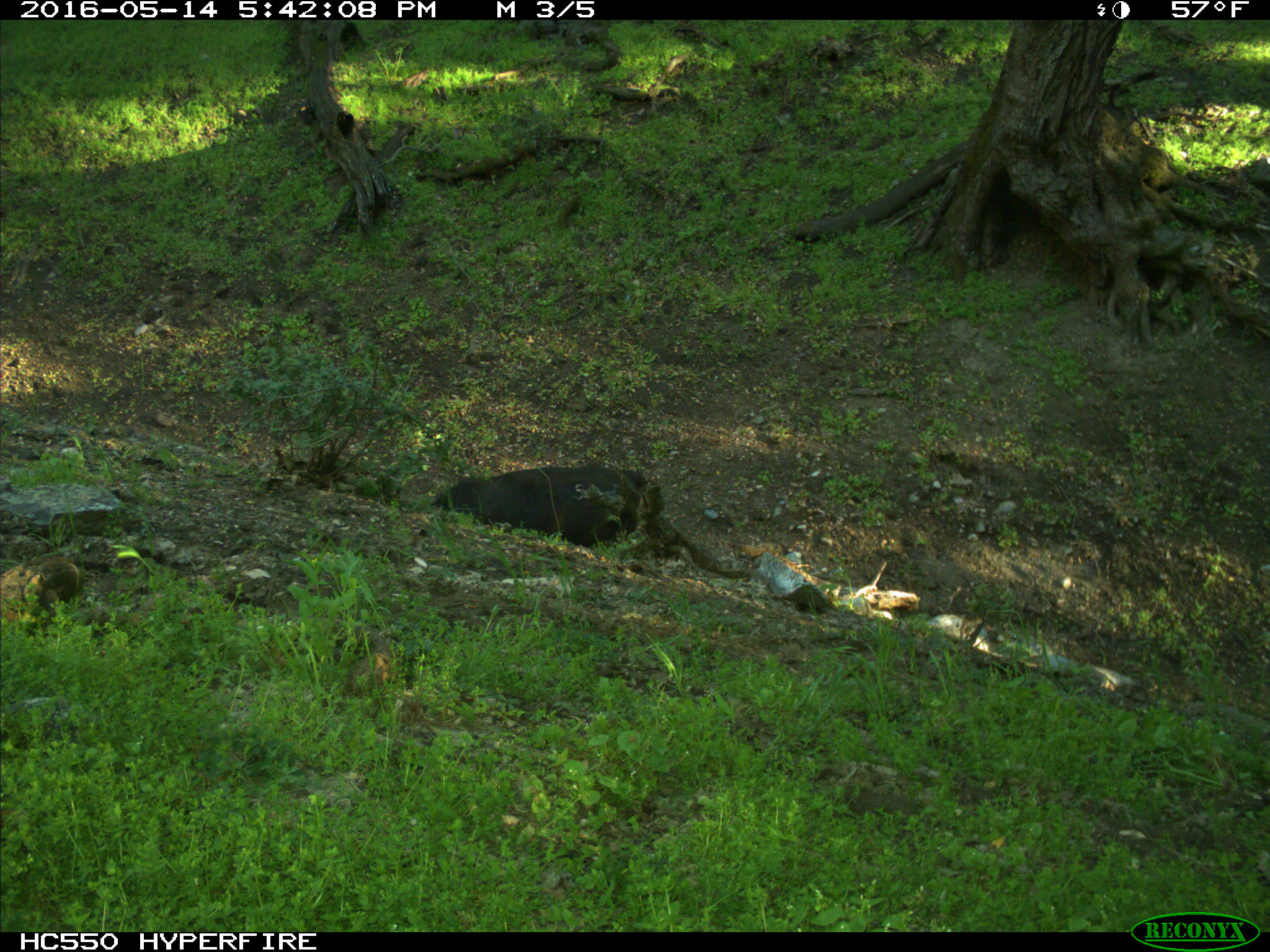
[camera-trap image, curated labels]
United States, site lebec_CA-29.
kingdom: Animalia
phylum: Chordata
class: Mammalia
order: Artiodactyla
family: Bovidae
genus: Bos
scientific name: Bos taurus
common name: domestic cow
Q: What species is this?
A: Bos taurus (domestic cow).